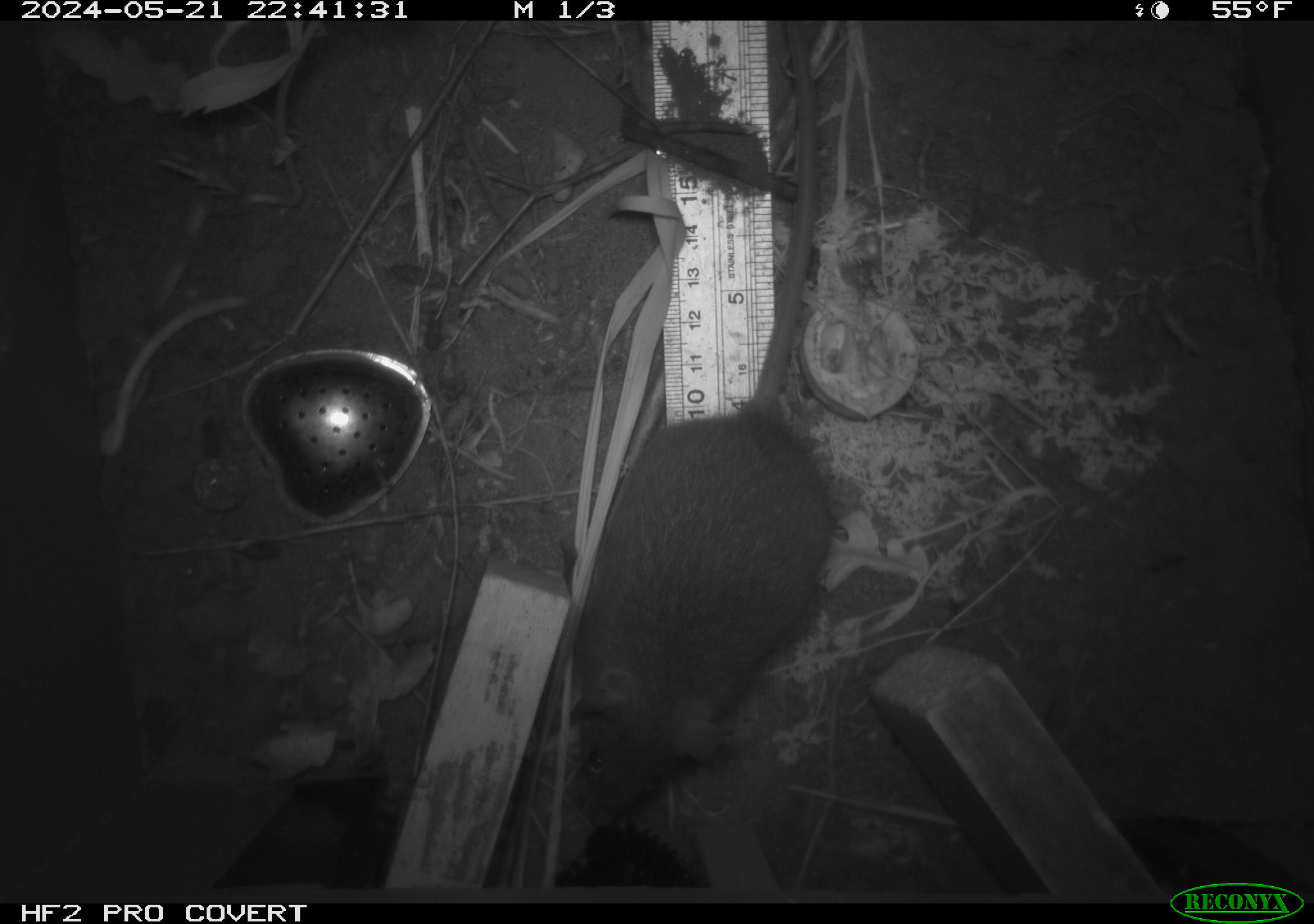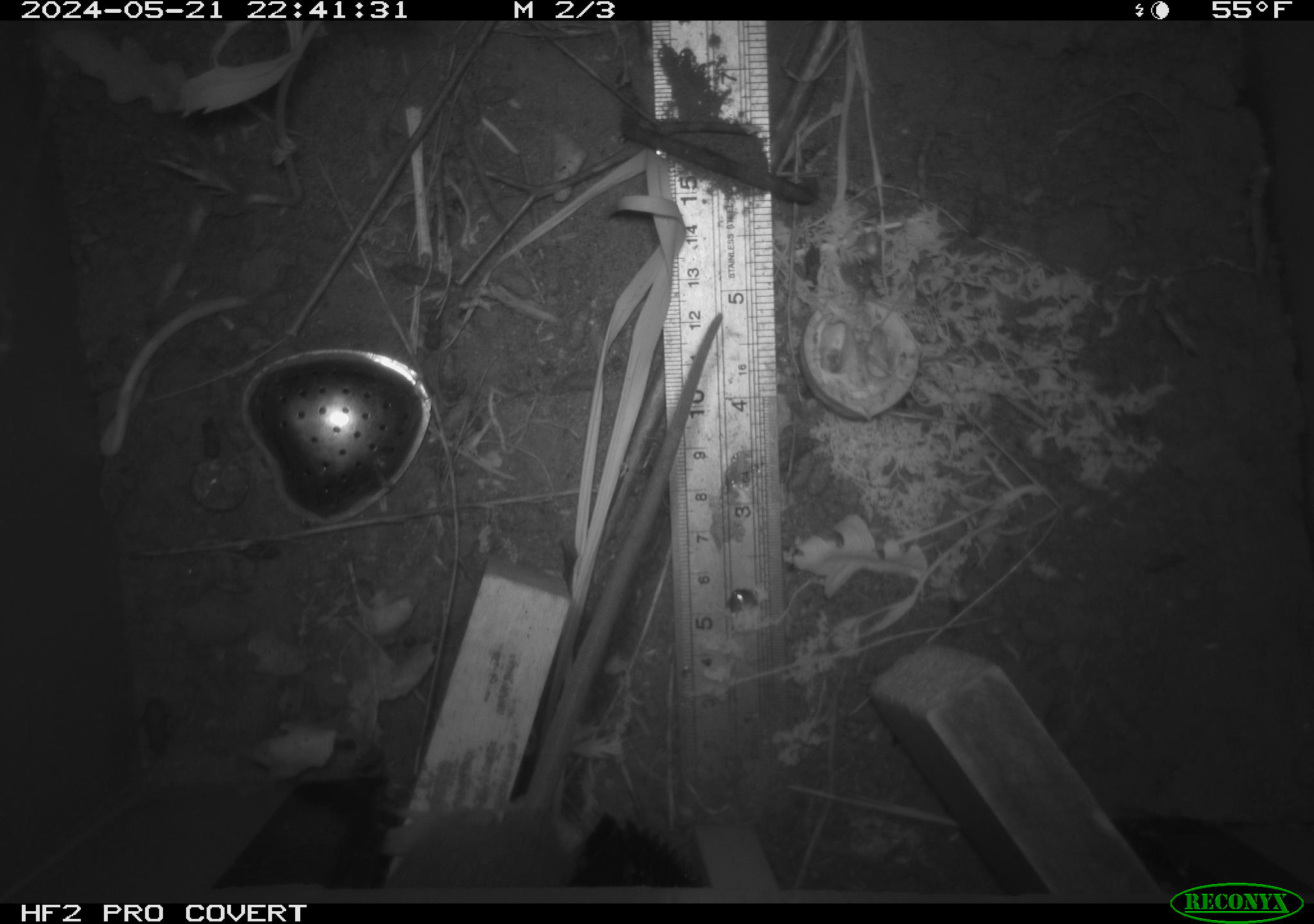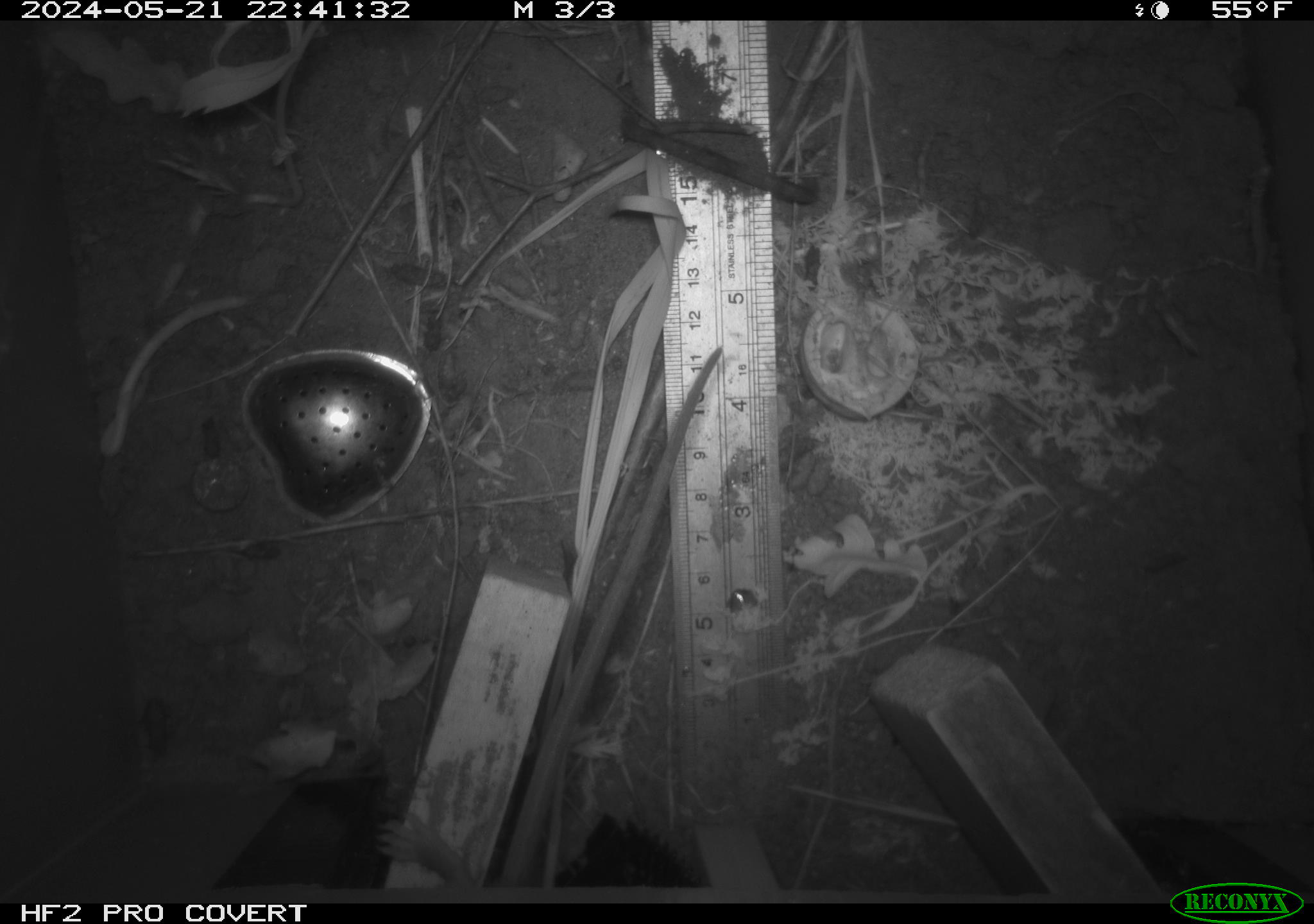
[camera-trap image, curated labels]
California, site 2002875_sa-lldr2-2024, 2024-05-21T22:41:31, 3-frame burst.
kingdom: Animalia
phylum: Chordata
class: Mammalia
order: Rodentia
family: Muridae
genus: Rattus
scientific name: Rattus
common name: rat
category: rattus species